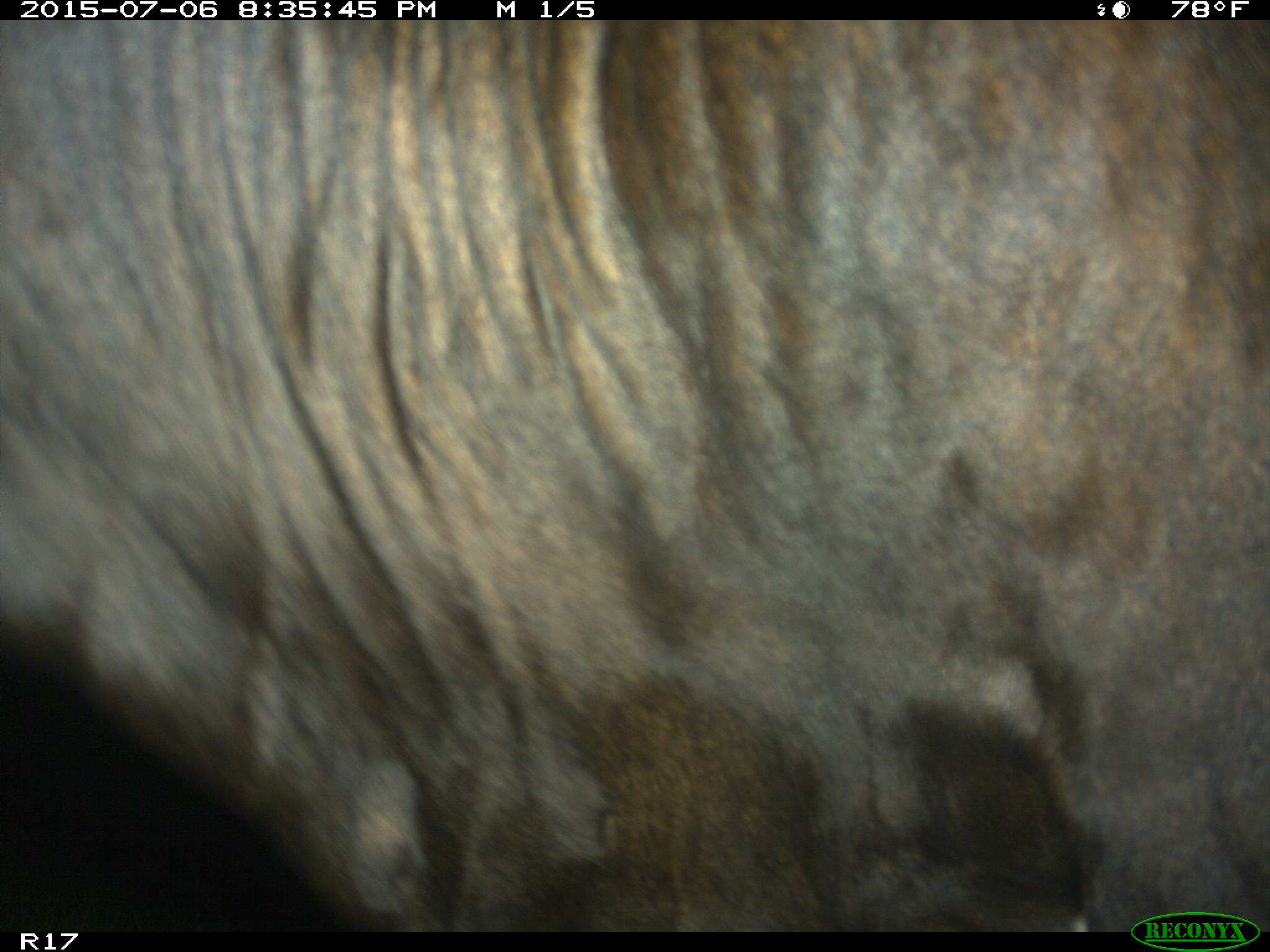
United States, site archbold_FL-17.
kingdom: Animalia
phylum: Chordata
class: Mammalia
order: Artiodactyla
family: Bovidae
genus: Bos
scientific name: Bos taurus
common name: domestic cow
Bos taurus (domestic cow).